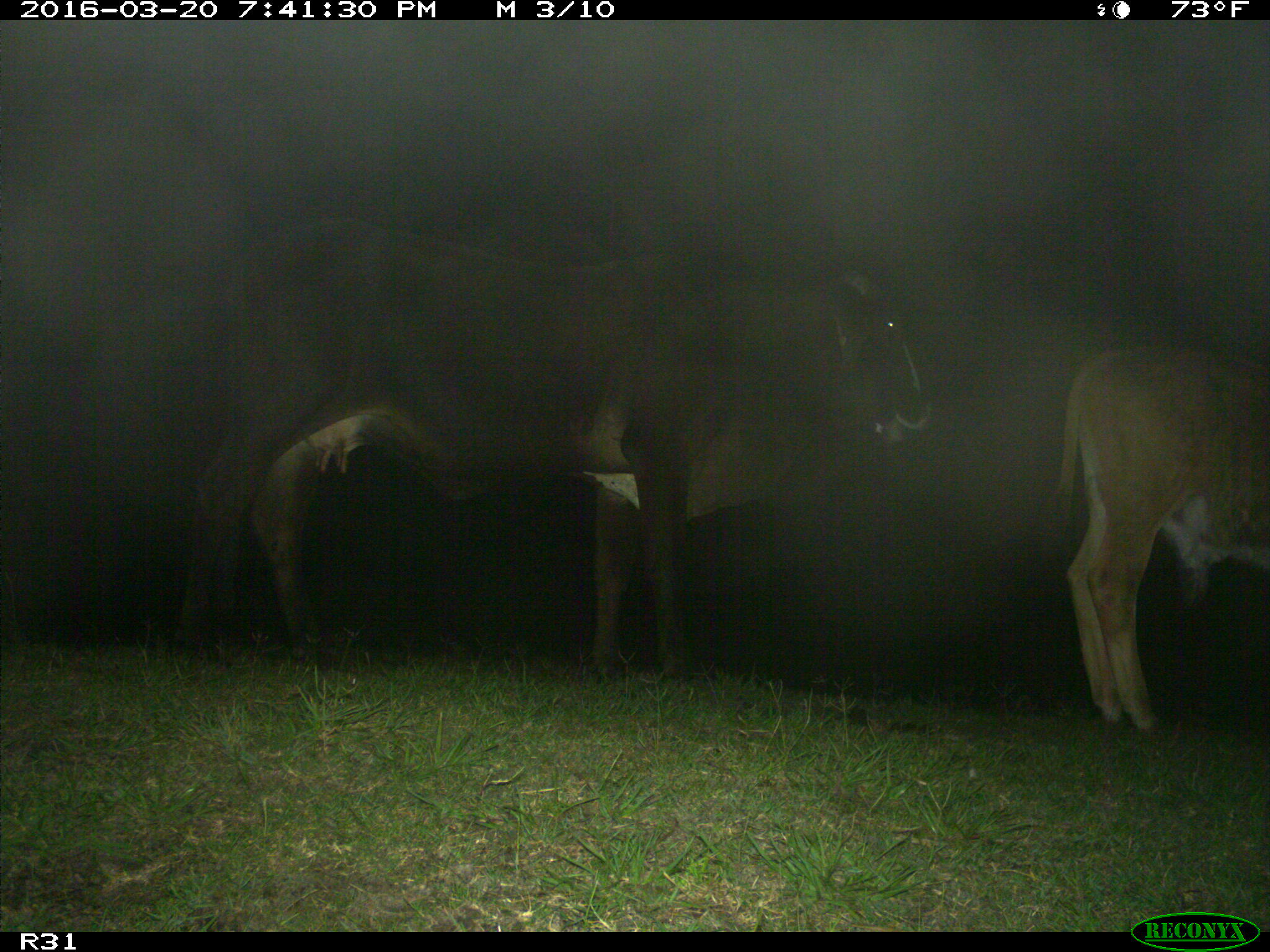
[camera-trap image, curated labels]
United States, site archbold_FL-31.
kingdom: Animalia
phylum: Chordata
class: Mammalia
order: Artiodactyla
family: Bovidae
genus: Bos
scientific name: Bos taurus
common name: domestic cow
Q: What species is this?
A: Bos taurus (domestic cow).